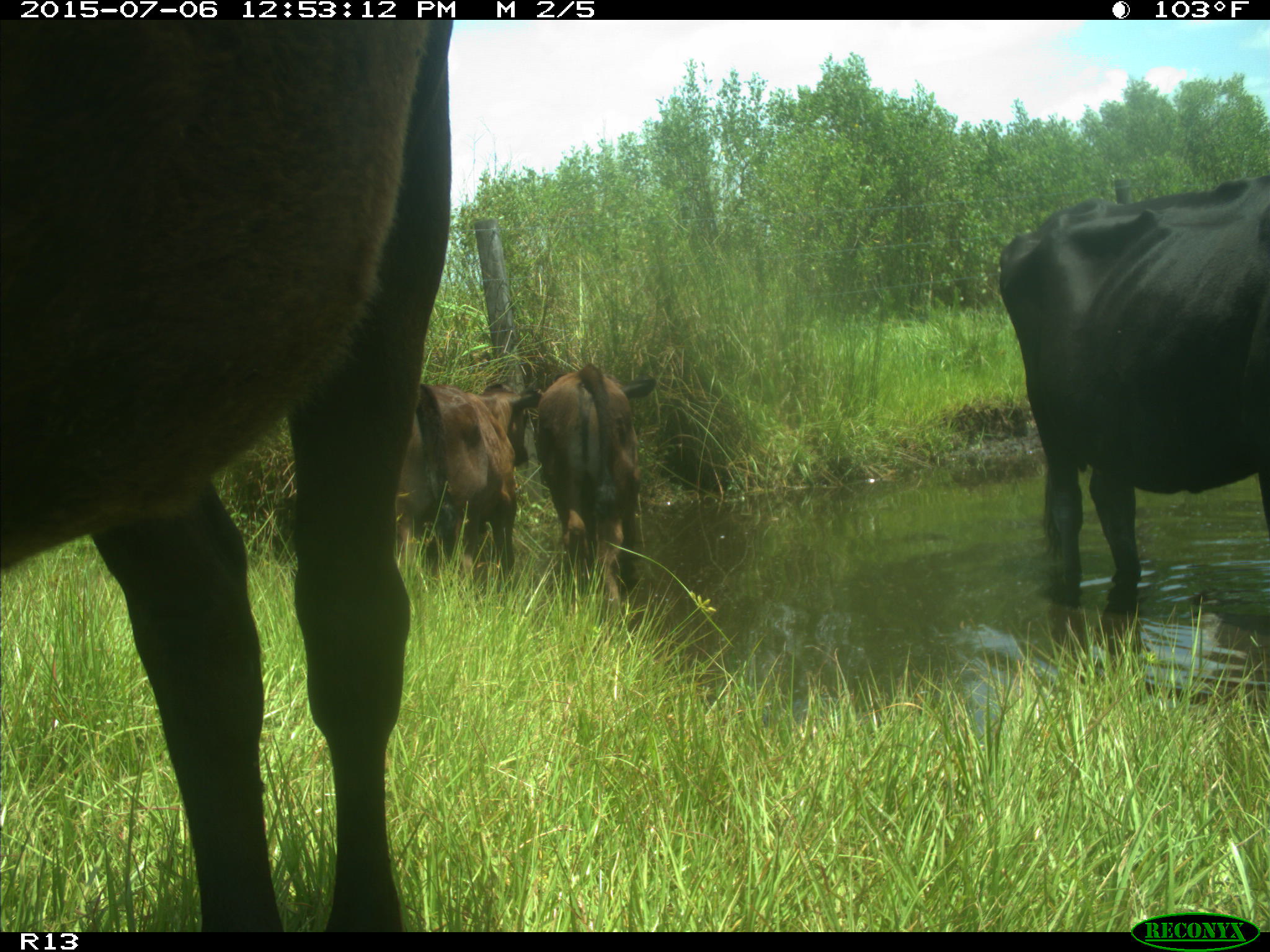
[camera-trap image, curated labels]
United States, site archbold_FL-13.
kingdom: Animalia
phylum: Chordata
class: Mammalia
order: Artiodactyla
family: Bovidae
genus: Bos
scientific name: Bos taurus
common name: domestic cow